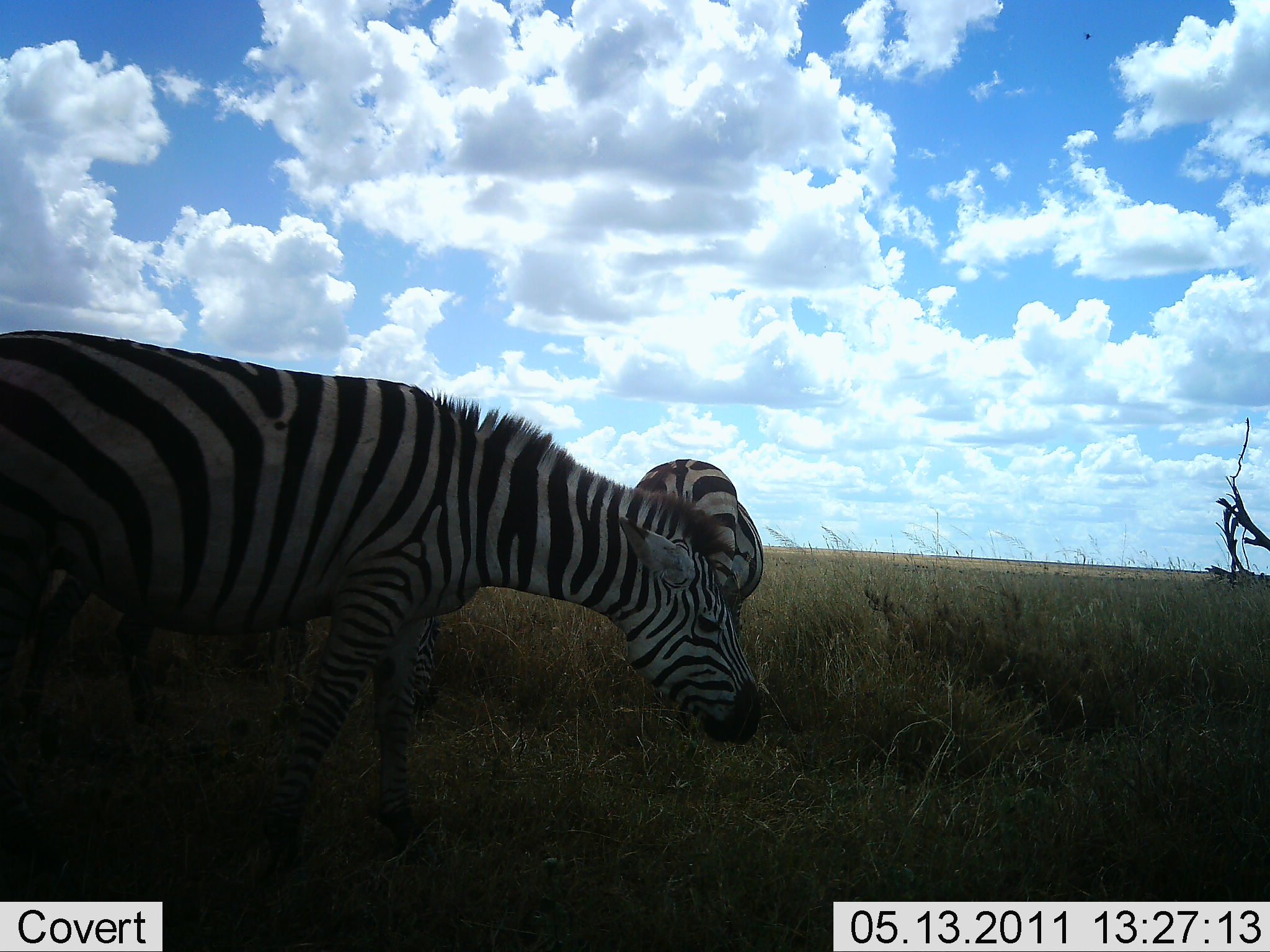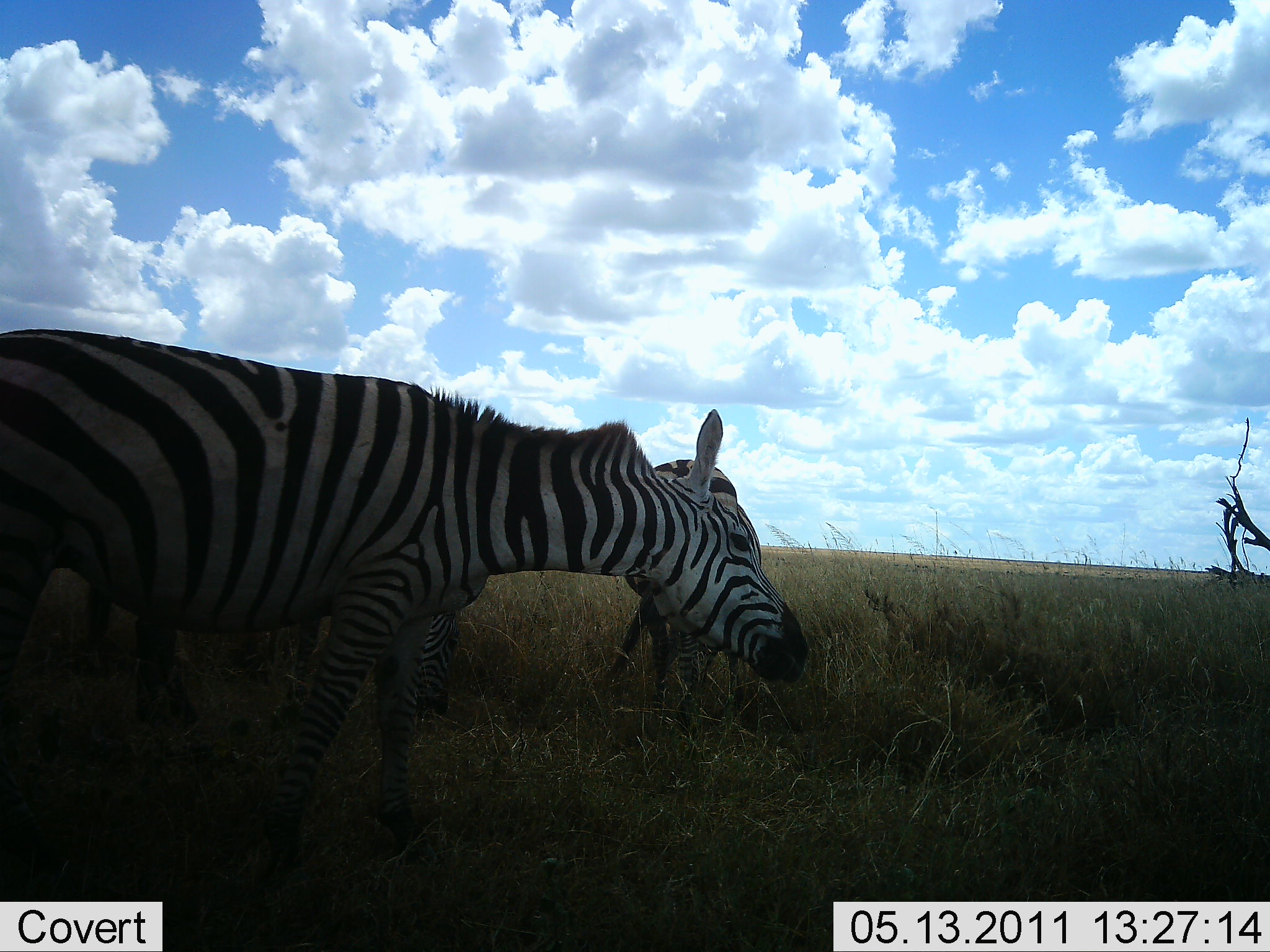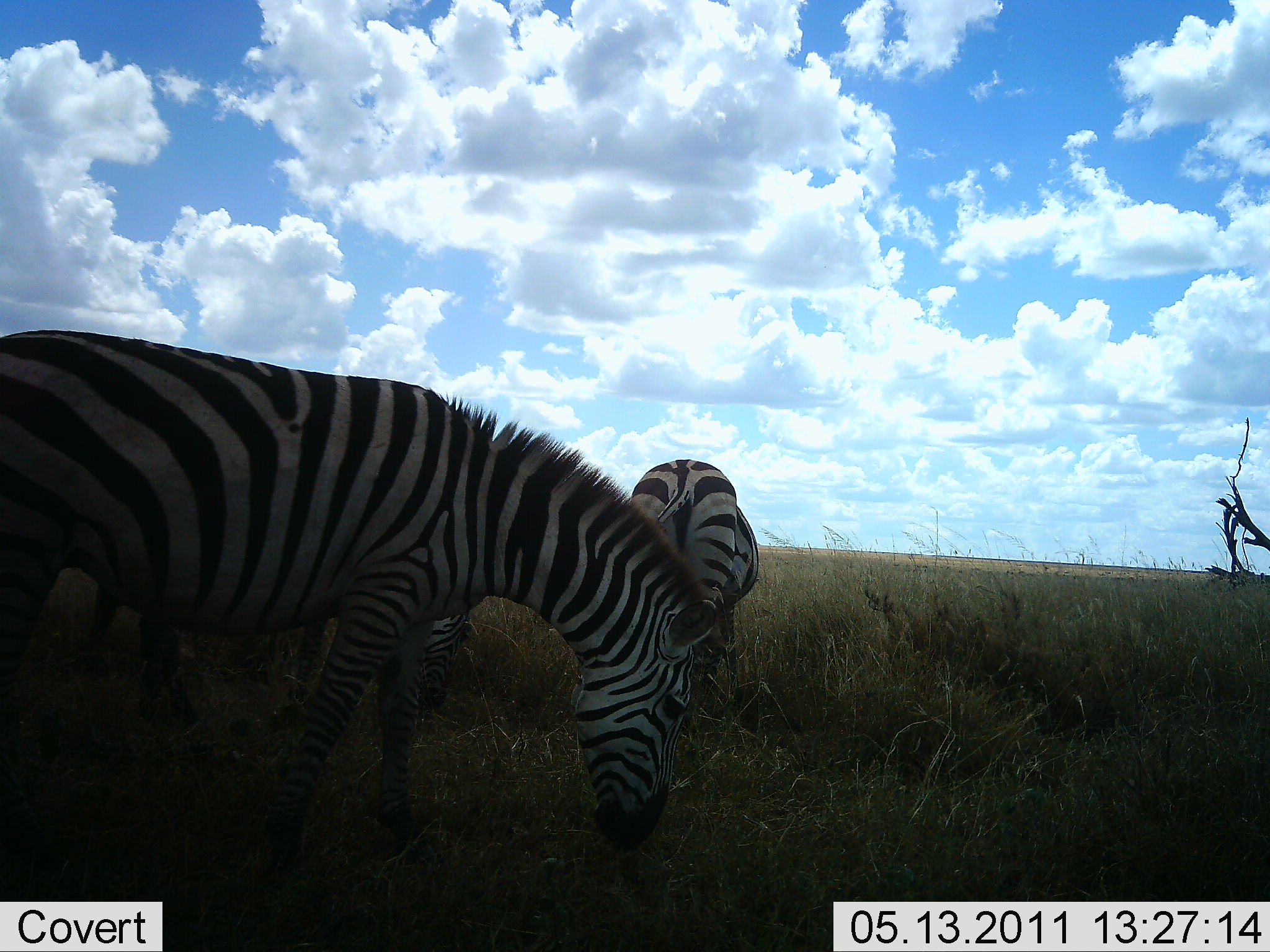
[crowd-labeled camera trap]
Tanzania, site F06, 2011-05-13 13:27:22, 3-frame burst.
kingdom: Animalia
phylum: Chordata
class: Mammalia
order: Perissodactyla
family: Equidae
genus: Equus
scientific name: Equus quagga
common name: plains zebra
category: zebra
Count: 3.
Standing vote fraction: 78%.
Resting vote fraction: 0%.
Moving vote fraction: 0%.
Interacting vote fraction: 0%.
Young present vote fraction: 0%.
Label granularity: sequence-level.